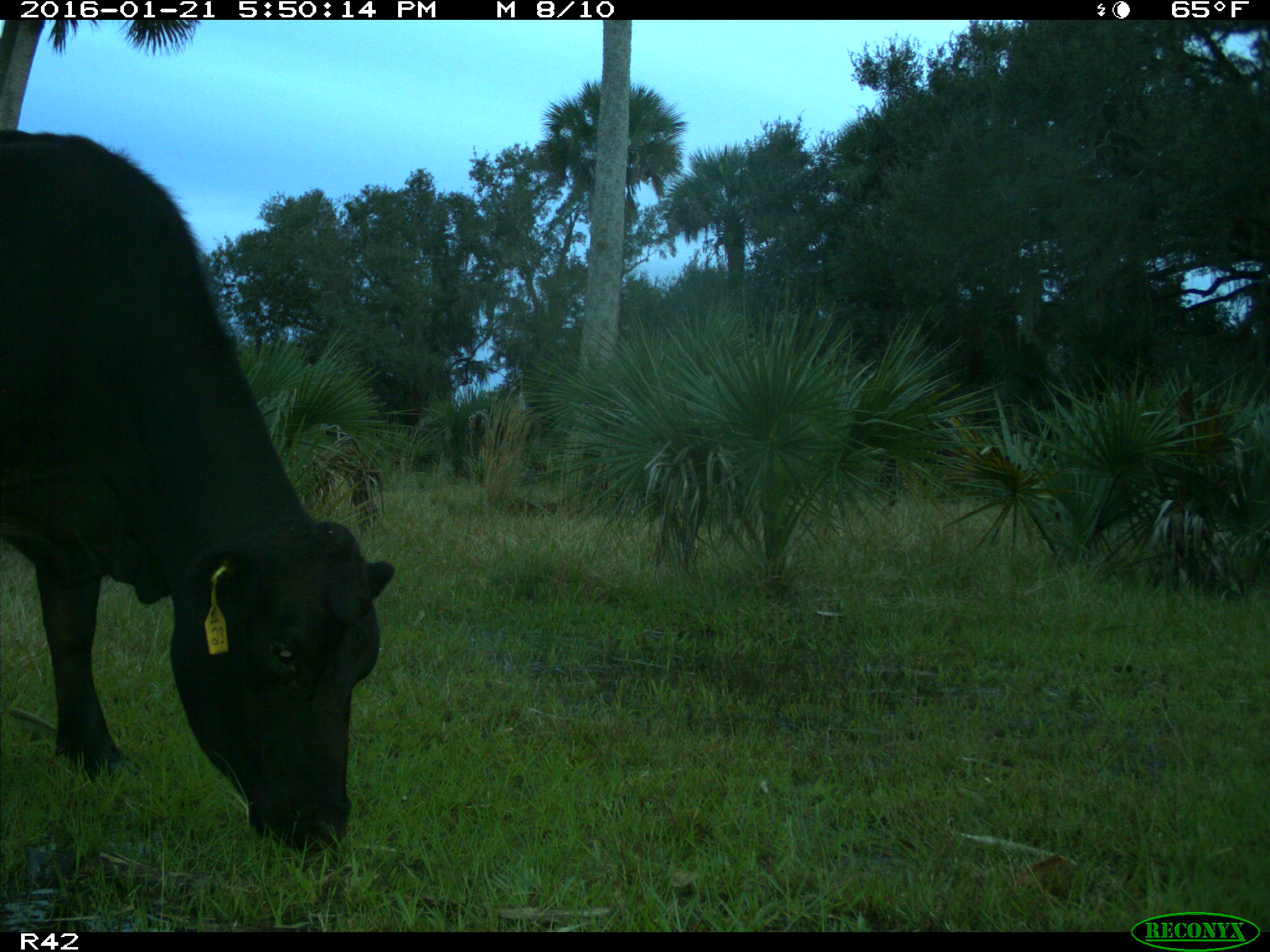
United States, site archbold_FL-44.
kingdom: Animalia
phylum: Chordata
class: Mammalia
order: Artiodactyla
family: Bovidae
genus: Bos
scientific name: Bos taurus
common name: domestic cow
Bos taurus (domestic cow).